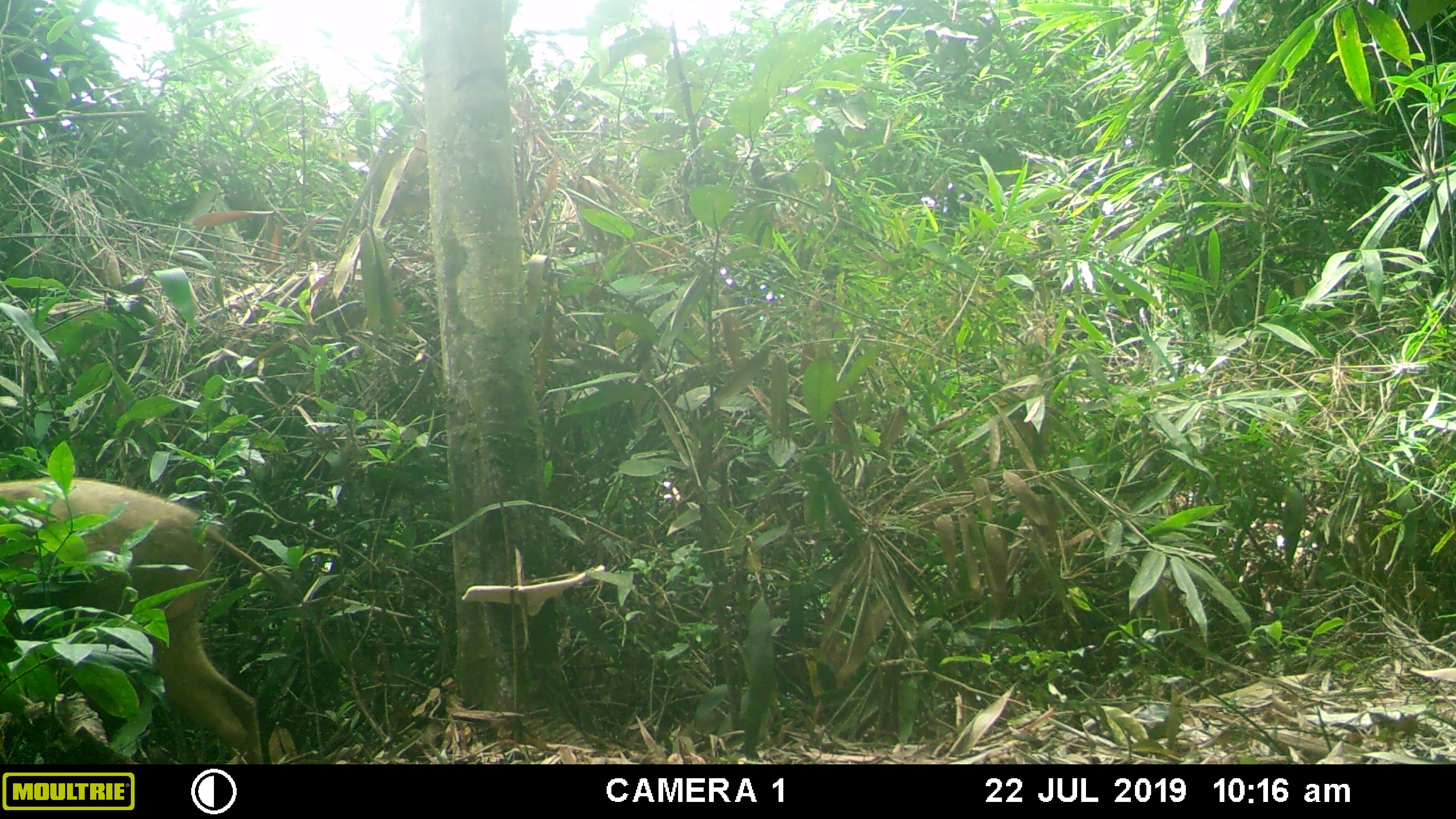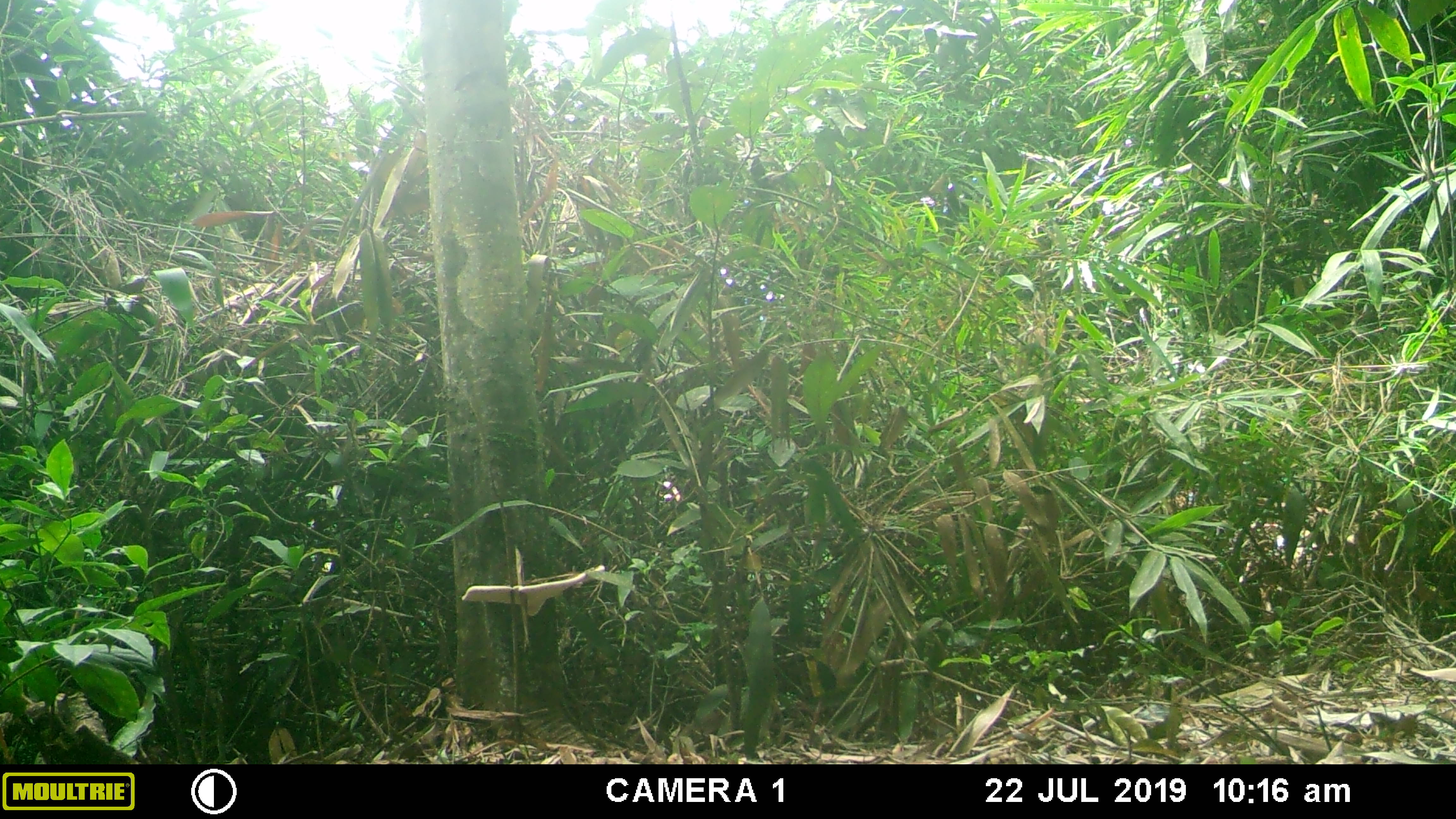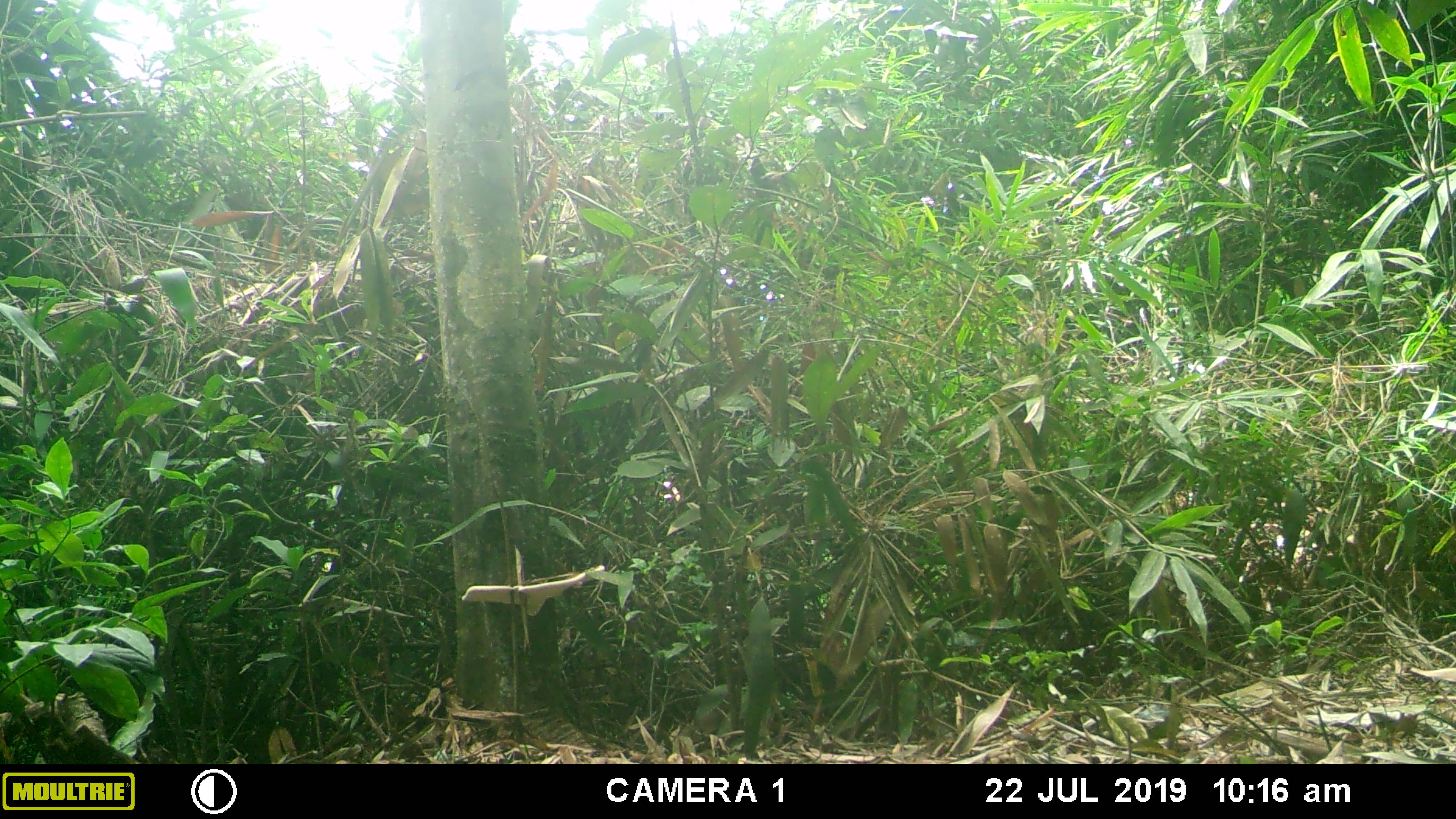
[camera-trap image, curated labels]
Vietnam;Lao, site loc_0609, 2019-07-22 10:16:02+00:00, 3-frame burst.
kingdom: Animalia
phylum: Chordata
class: Mammalia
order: Artiodactyla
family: Suidae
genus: Sus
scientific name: Sus scrofa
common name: eurasian wild pig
Eurasian wild pig (Sus scrofa). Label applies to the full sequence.